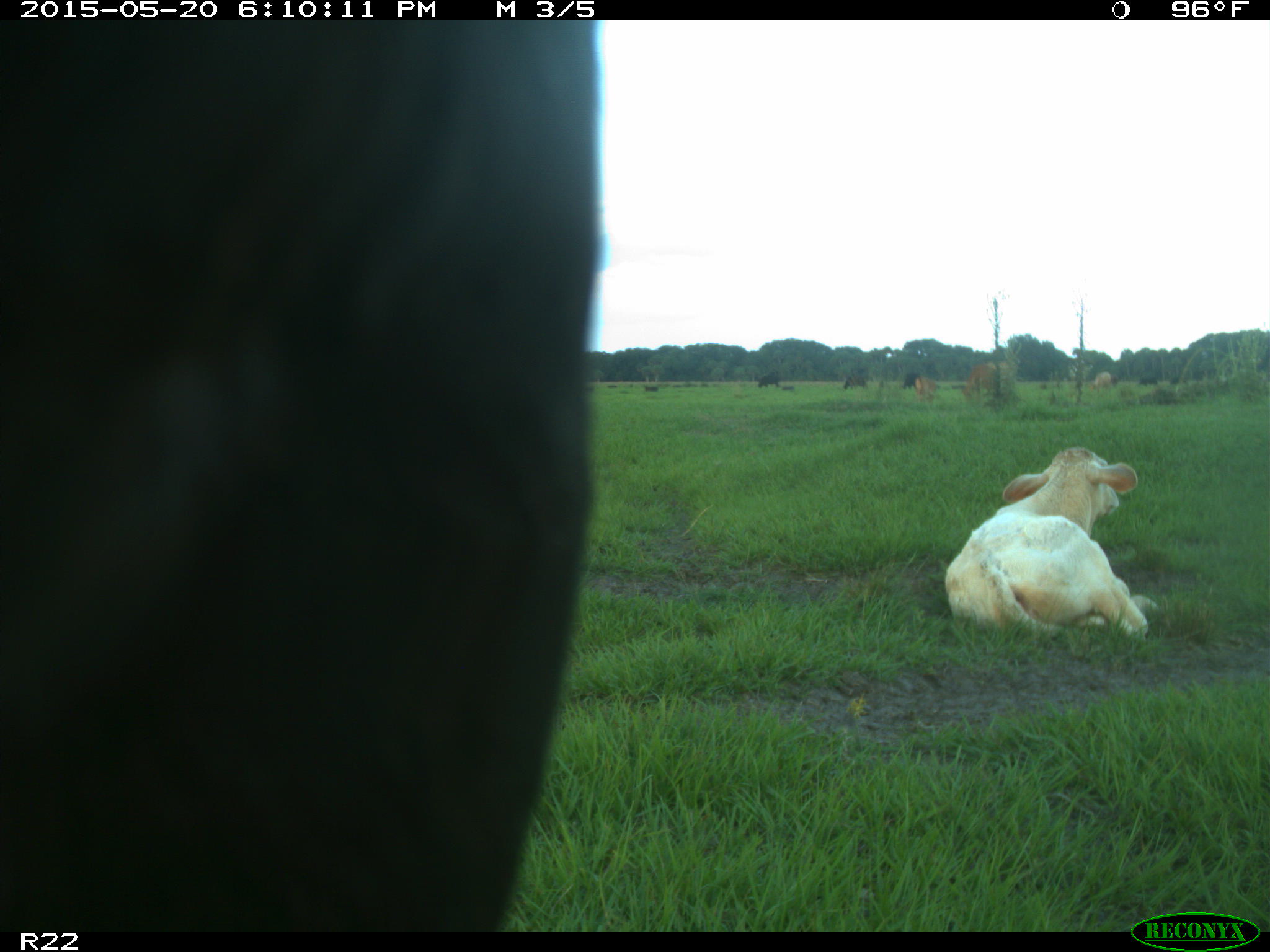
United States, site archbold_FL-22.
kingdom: Animalia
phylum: Chordata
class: Mammalia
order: Artiodactyla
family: Bovidae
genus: Bos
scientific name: Bos taurus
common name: domestic cow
Bos taurus (domestic cow).